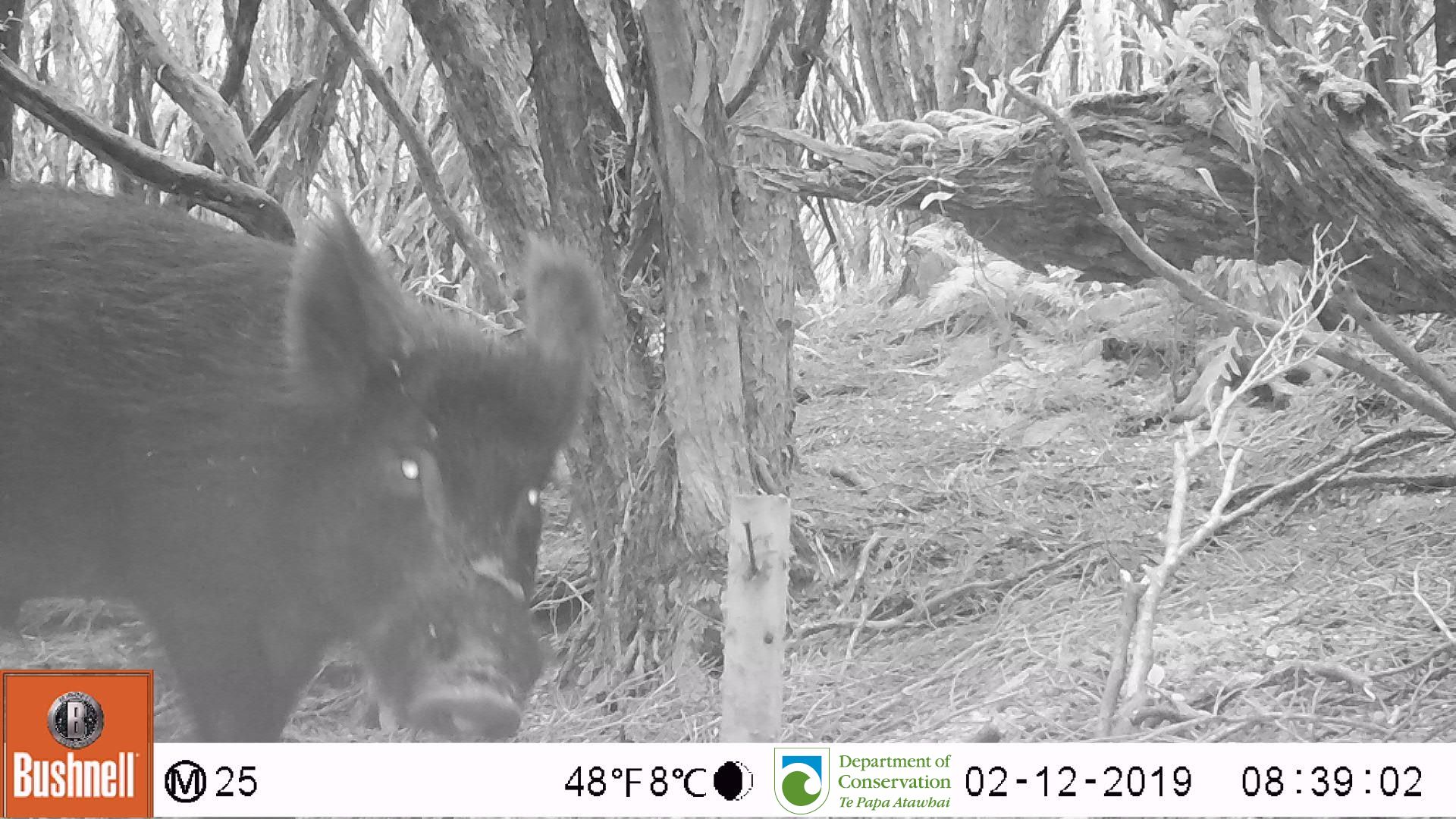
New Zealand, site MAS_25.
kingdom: Animalia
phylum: Chordata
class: Mammalia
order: Artiodactyla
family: Suidae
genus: Sus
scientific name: Sus scrofa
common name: pig